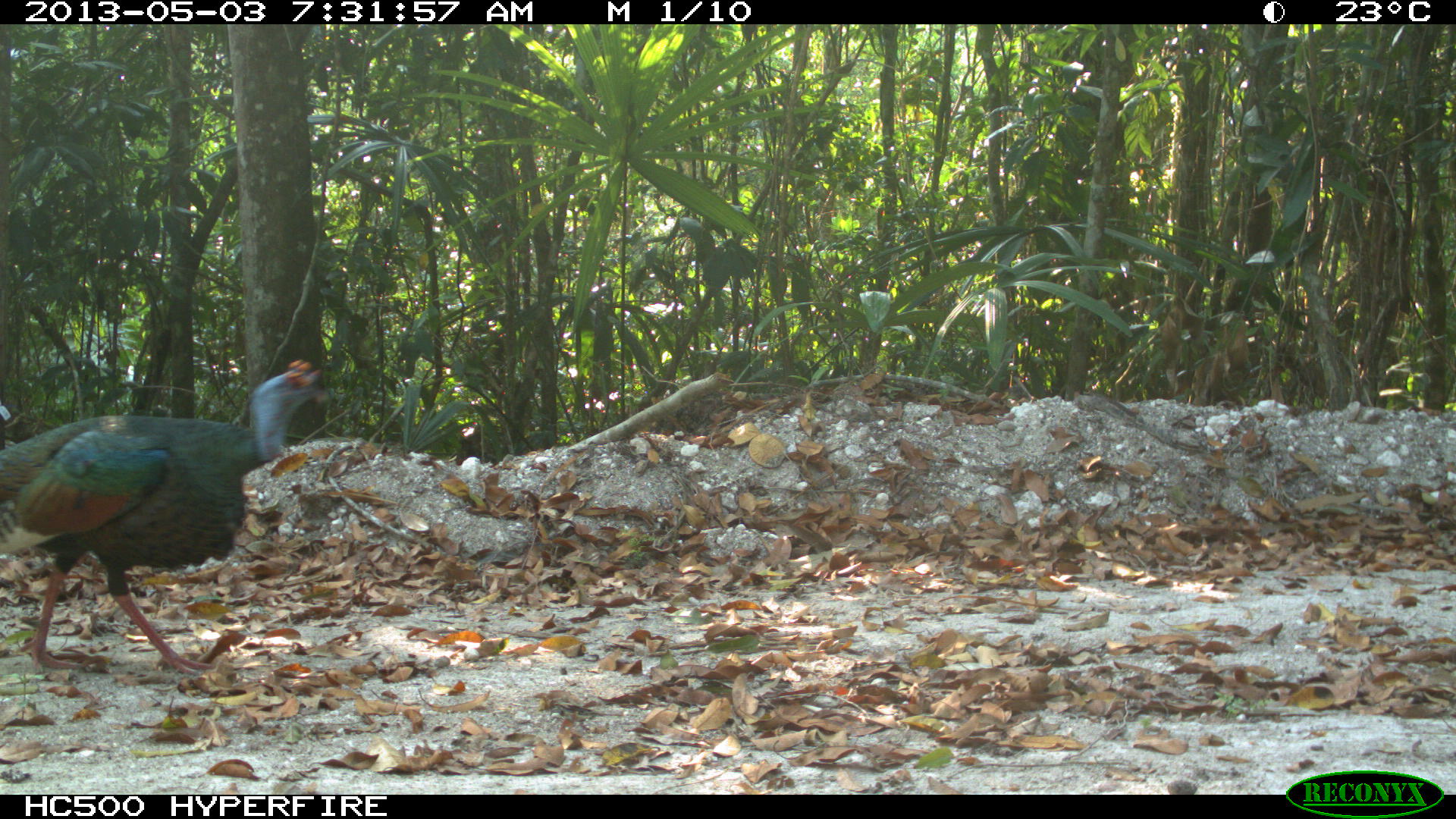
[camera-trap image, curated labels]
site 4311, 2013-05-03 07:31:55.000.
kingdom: Animalia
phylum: Chordata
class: Aves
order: Galliformes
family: Phasianidae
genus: Meleagris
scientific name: Meleagris ocellata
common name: ocellated turkey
Meleagris ocellata (ocellated turkey), count 1, sex male.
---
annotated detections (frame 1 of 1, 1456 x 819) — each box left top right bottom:
meleagris ocellata: 0 357 337 677